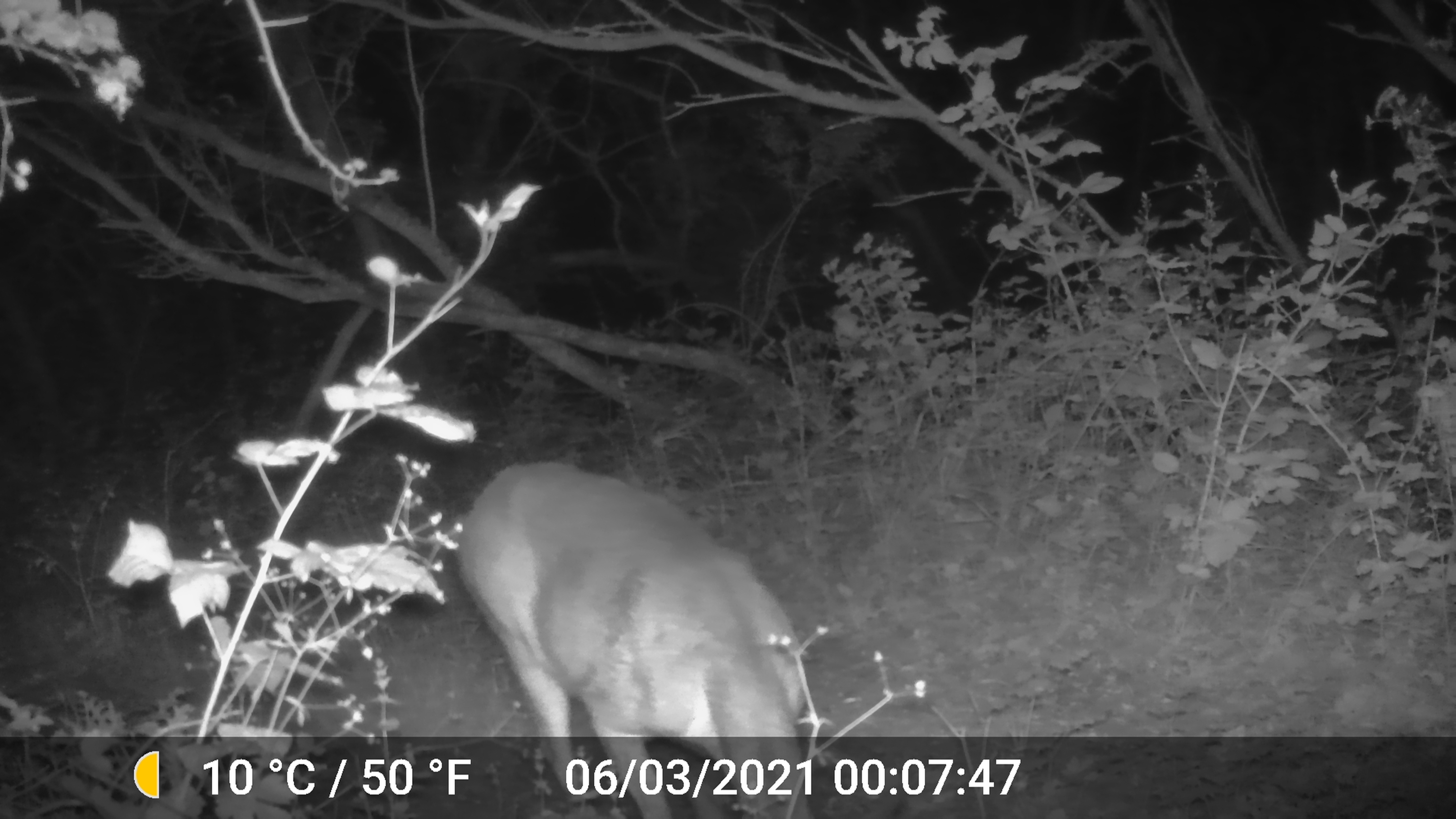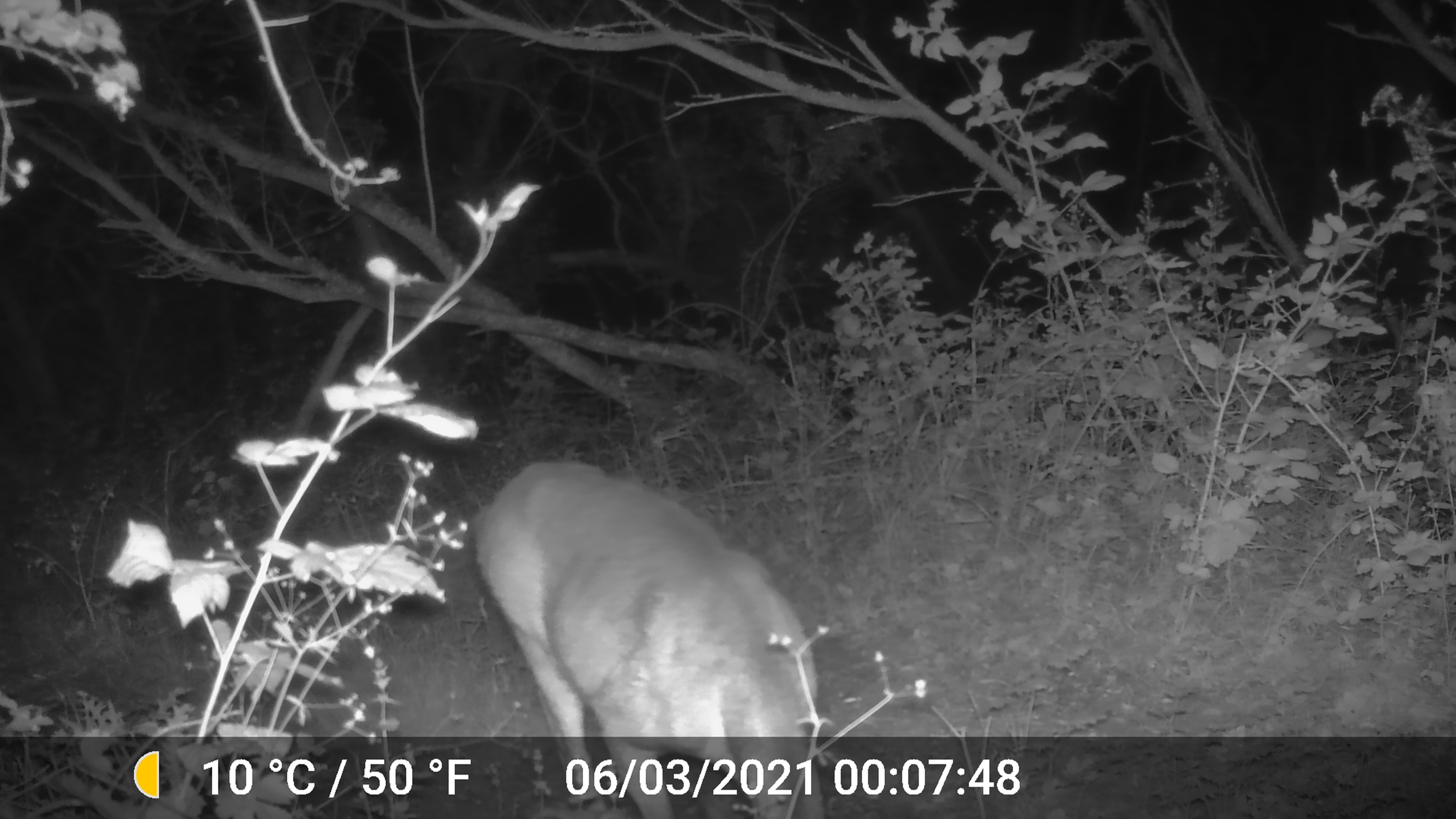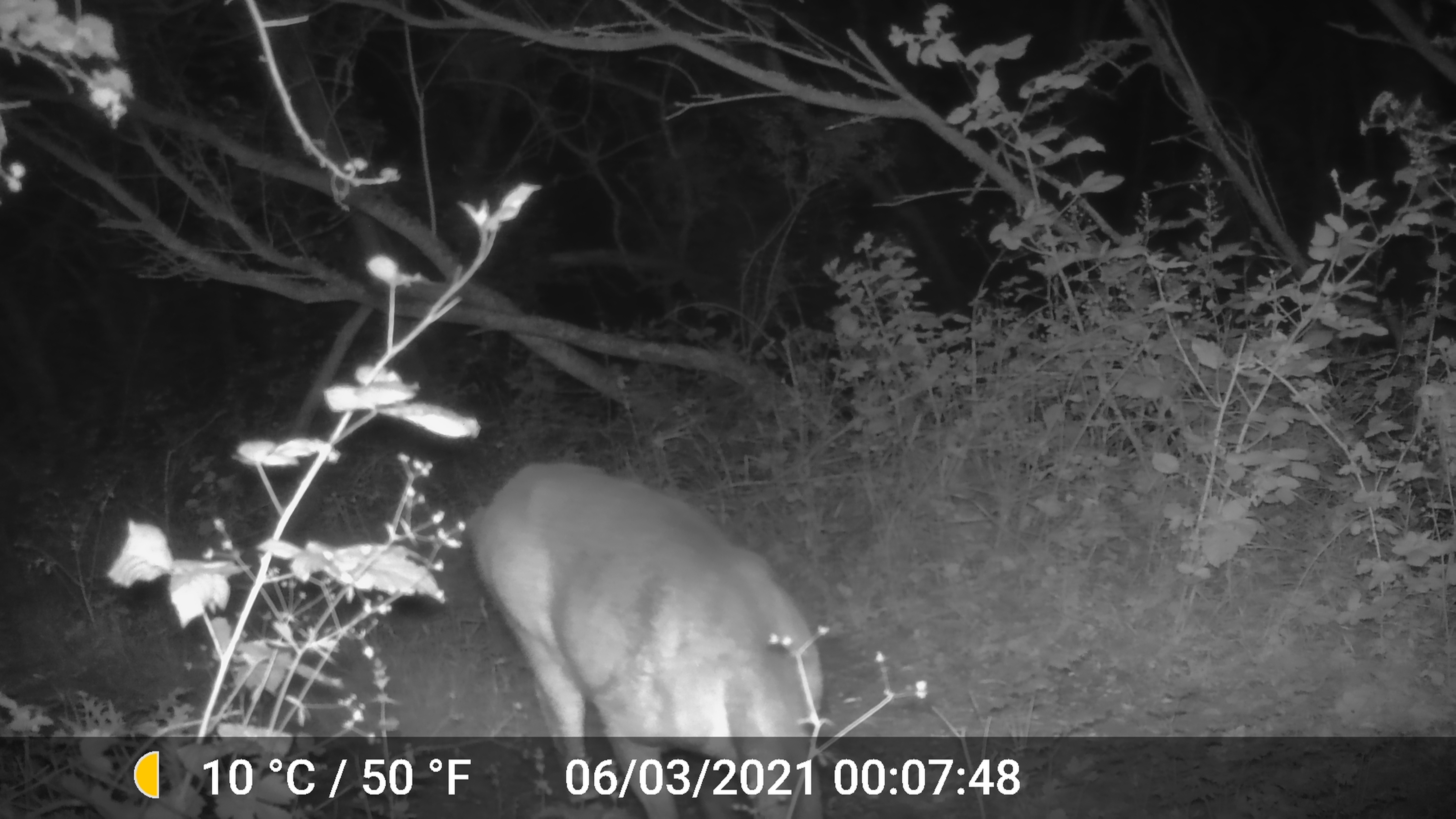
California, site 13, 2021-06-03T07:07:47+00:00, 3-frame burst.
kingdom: Animalia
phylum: Chordata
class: Mammalia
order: Artiodactyla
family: Cervidae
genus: Odocoileus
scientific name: Odocoileus hemionus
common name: mule deer